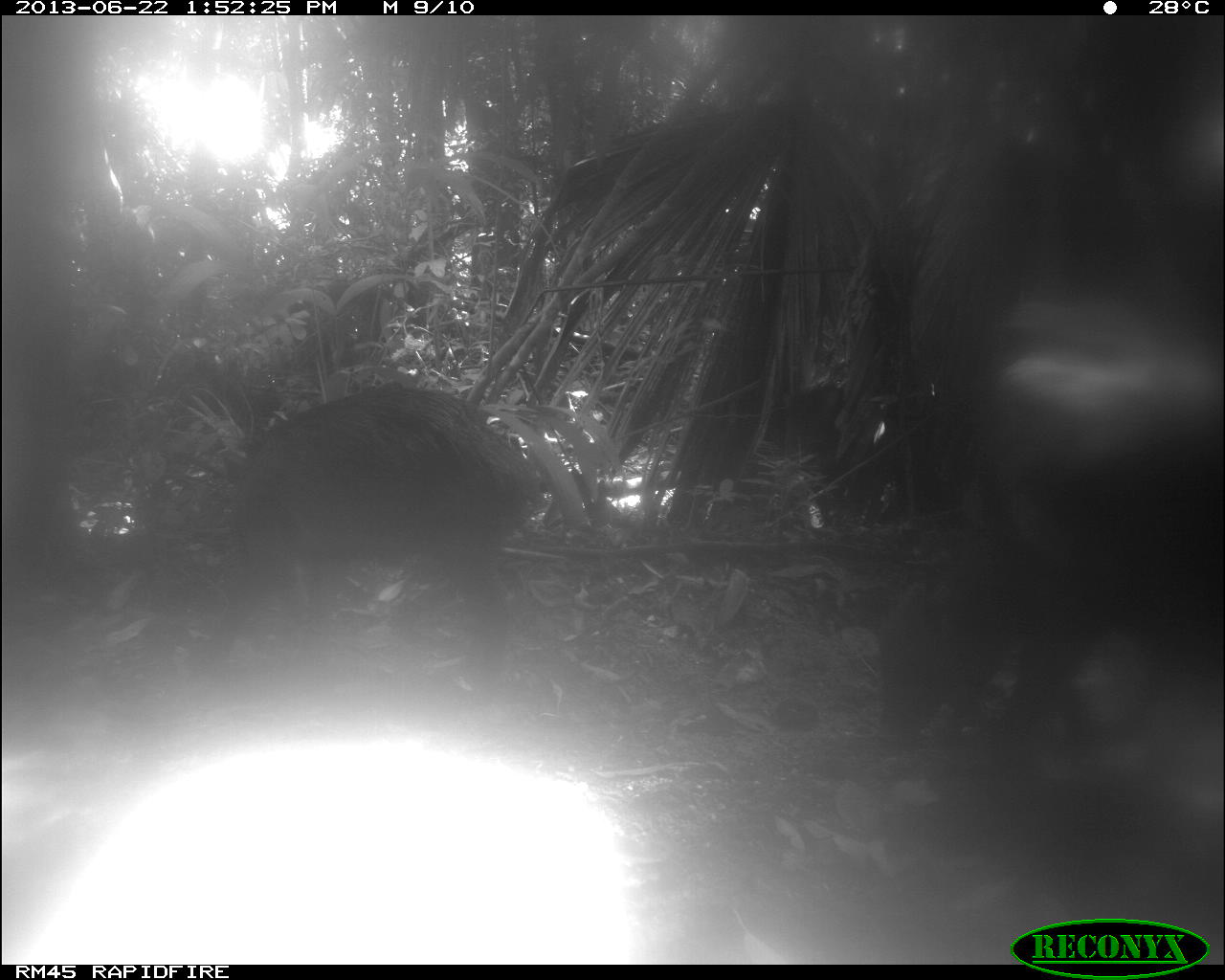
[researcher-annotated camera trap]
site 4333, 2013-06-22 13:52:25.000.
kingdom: Animalia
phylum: Chordata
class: Mammalia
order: Artiodactyla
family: Tayassuidae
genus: Tayassu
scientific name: Tayassu pecari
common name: white-lipped peccary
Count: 3.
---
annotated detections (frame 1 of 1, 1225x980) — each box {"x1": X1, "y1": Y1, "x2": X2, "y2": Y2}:
tayassu pecari: {"x1": 211, "y1": 382, "x2": 543, "y2": 710}